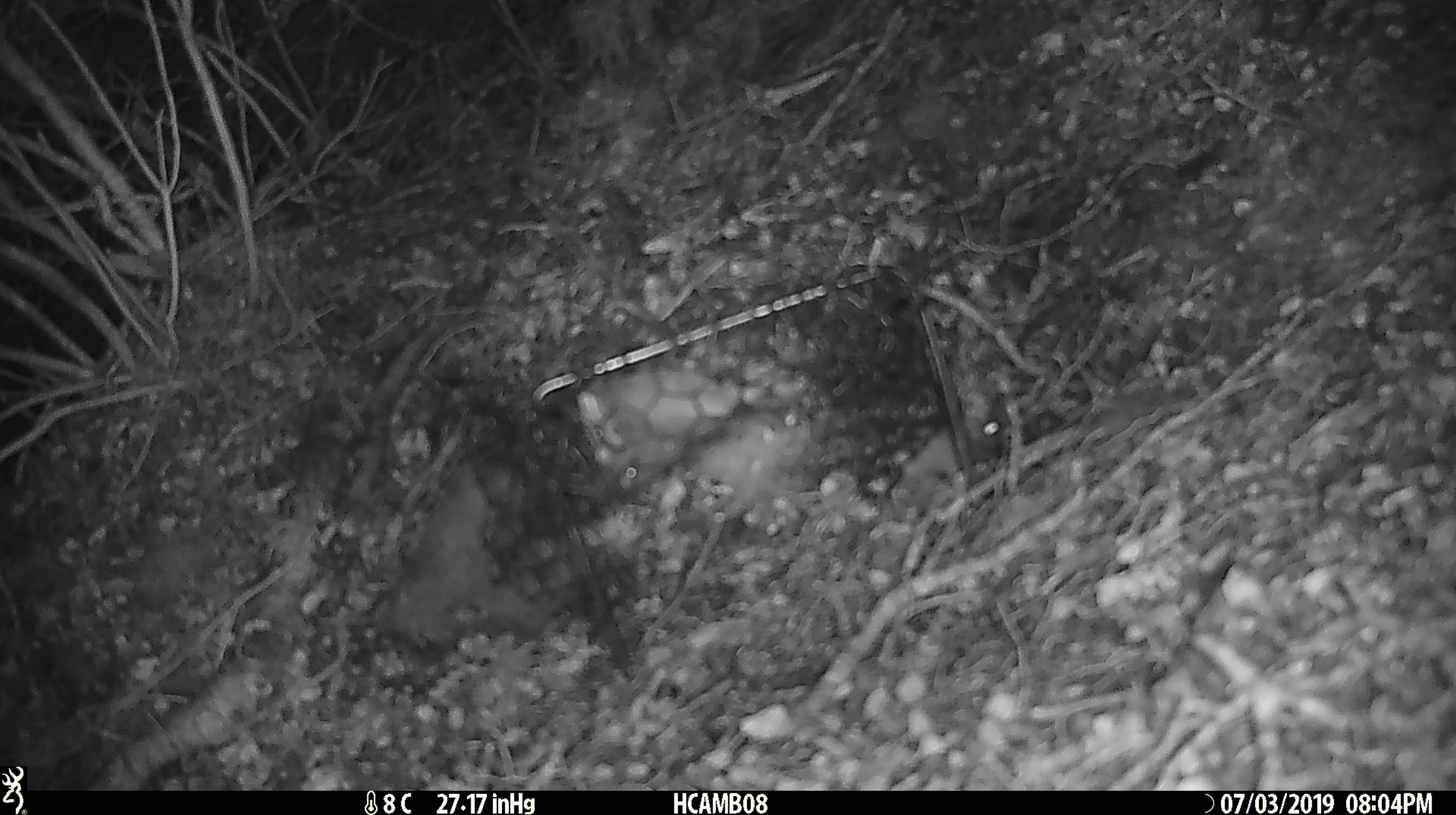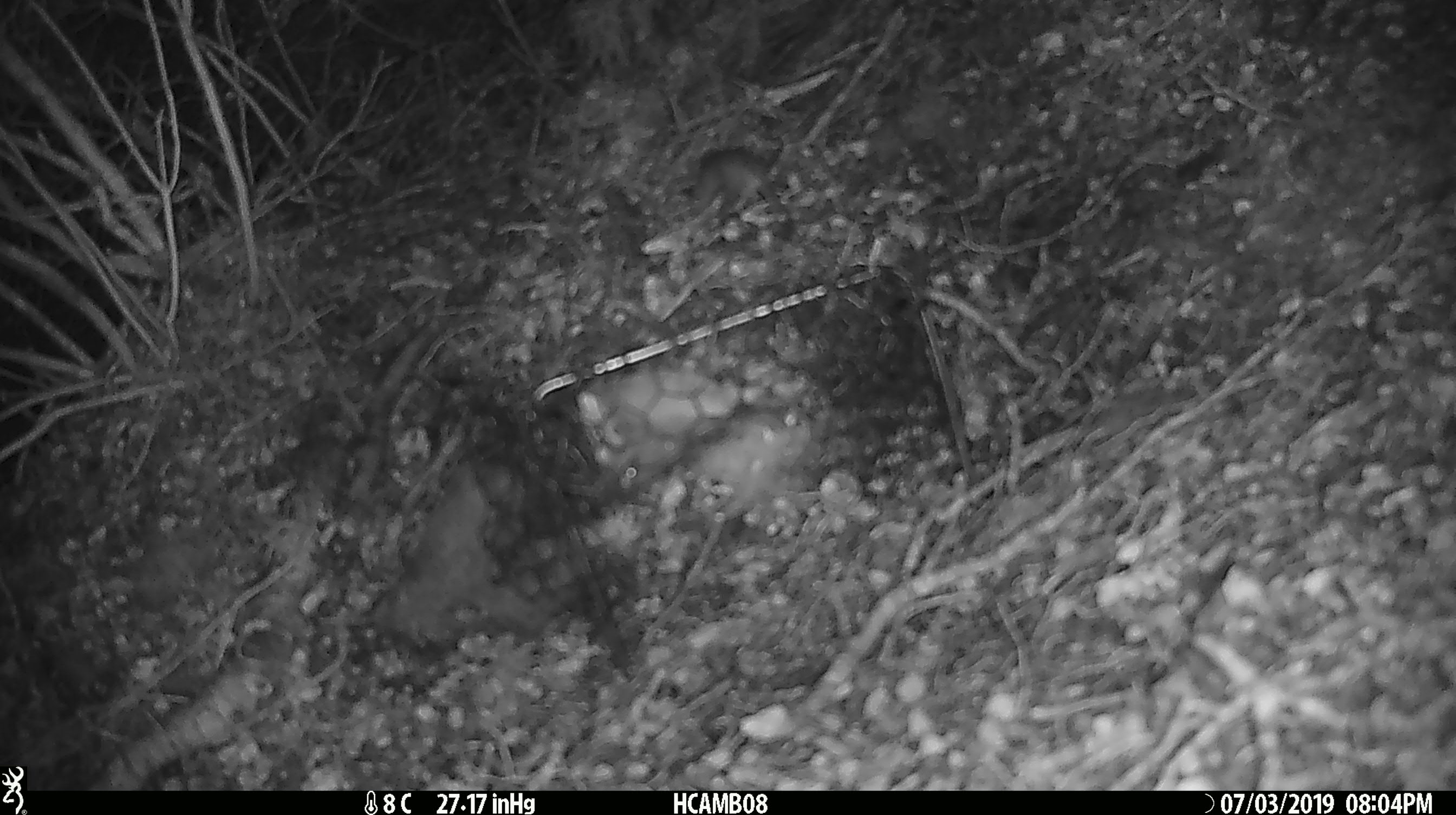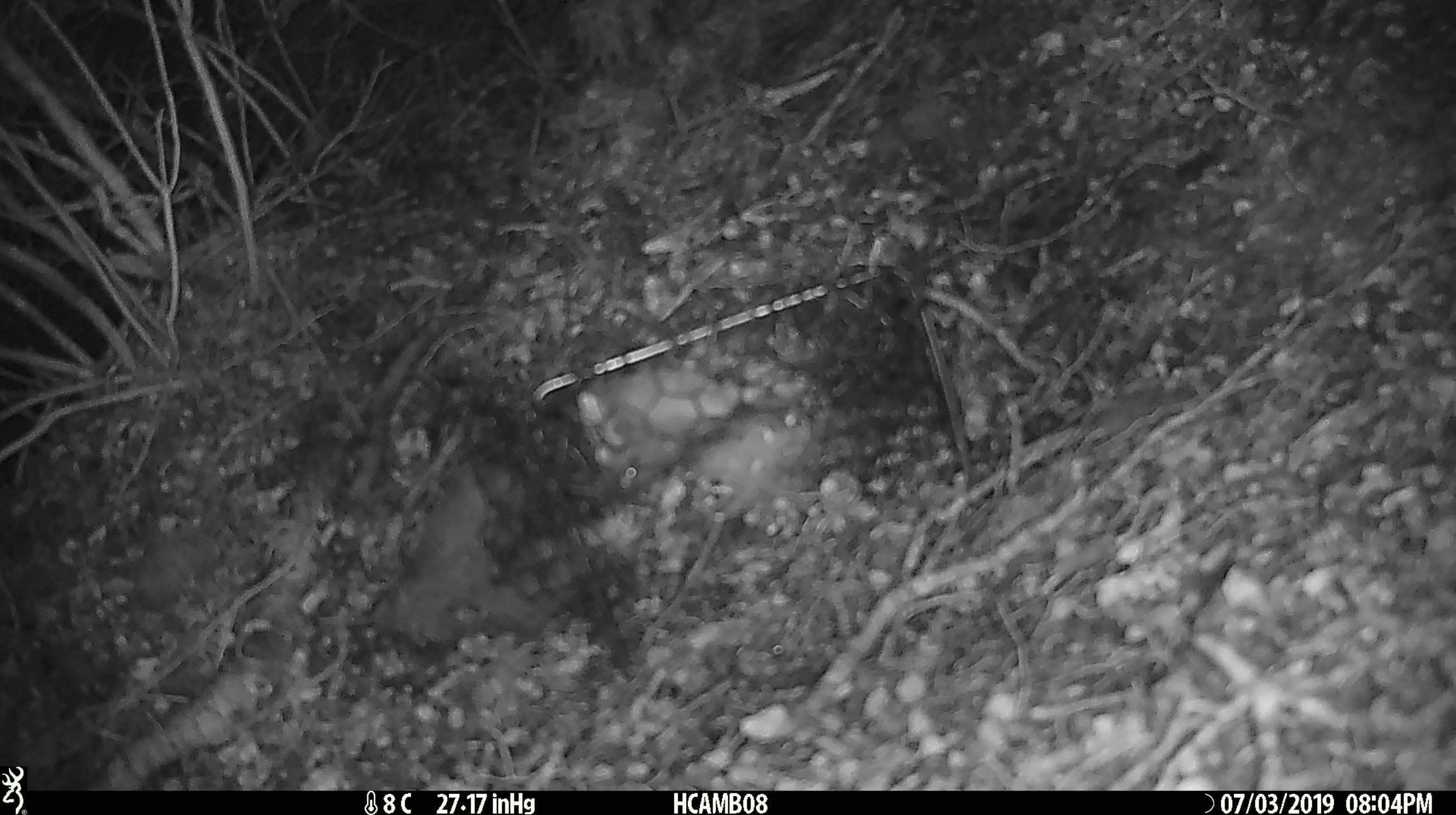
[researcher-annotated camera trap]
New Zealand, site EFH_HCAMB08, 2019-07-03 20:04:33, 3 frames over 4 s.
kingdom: Animalia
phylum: Chordata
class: Mammalia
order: Rodentia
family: Muridae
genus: Mus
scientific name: Mus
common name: mouse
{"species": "mouse (Mus)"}